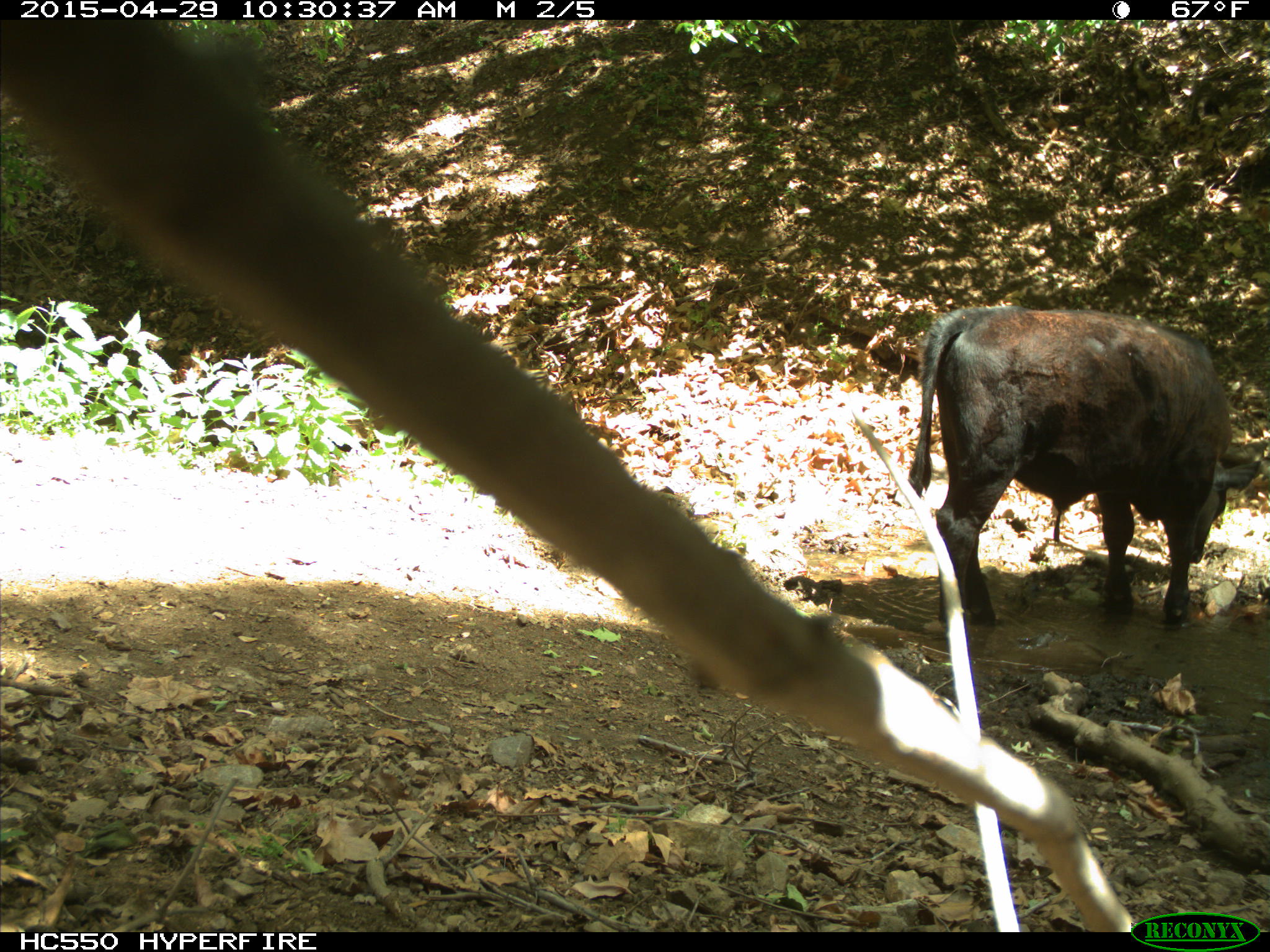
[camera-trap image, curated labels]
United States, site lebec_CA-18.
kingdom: Animalia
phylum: Chordata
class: Mammalia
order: Artiodactyla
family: Bovidae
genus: Bos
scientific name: Bos taurus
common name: domestic cow